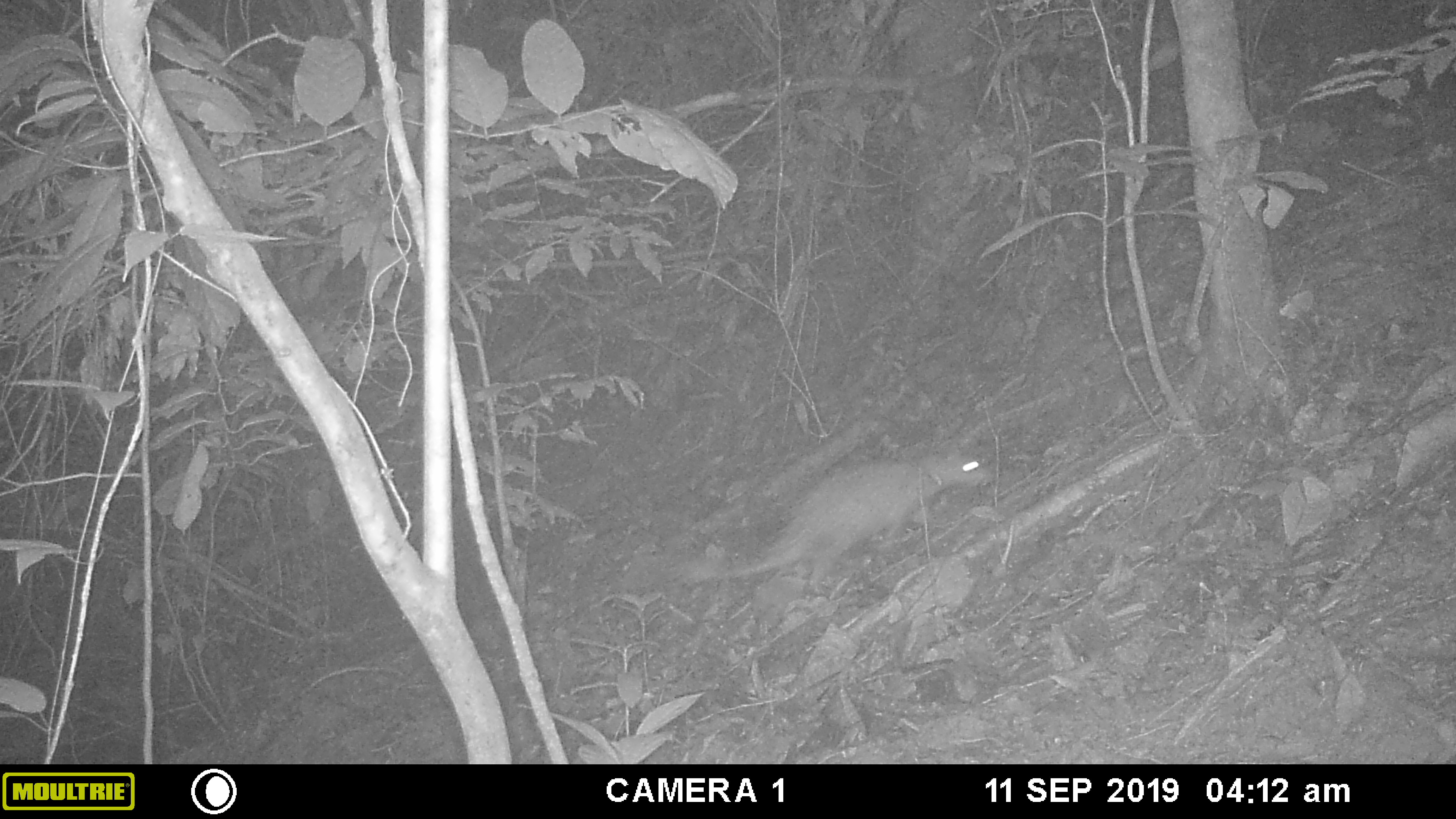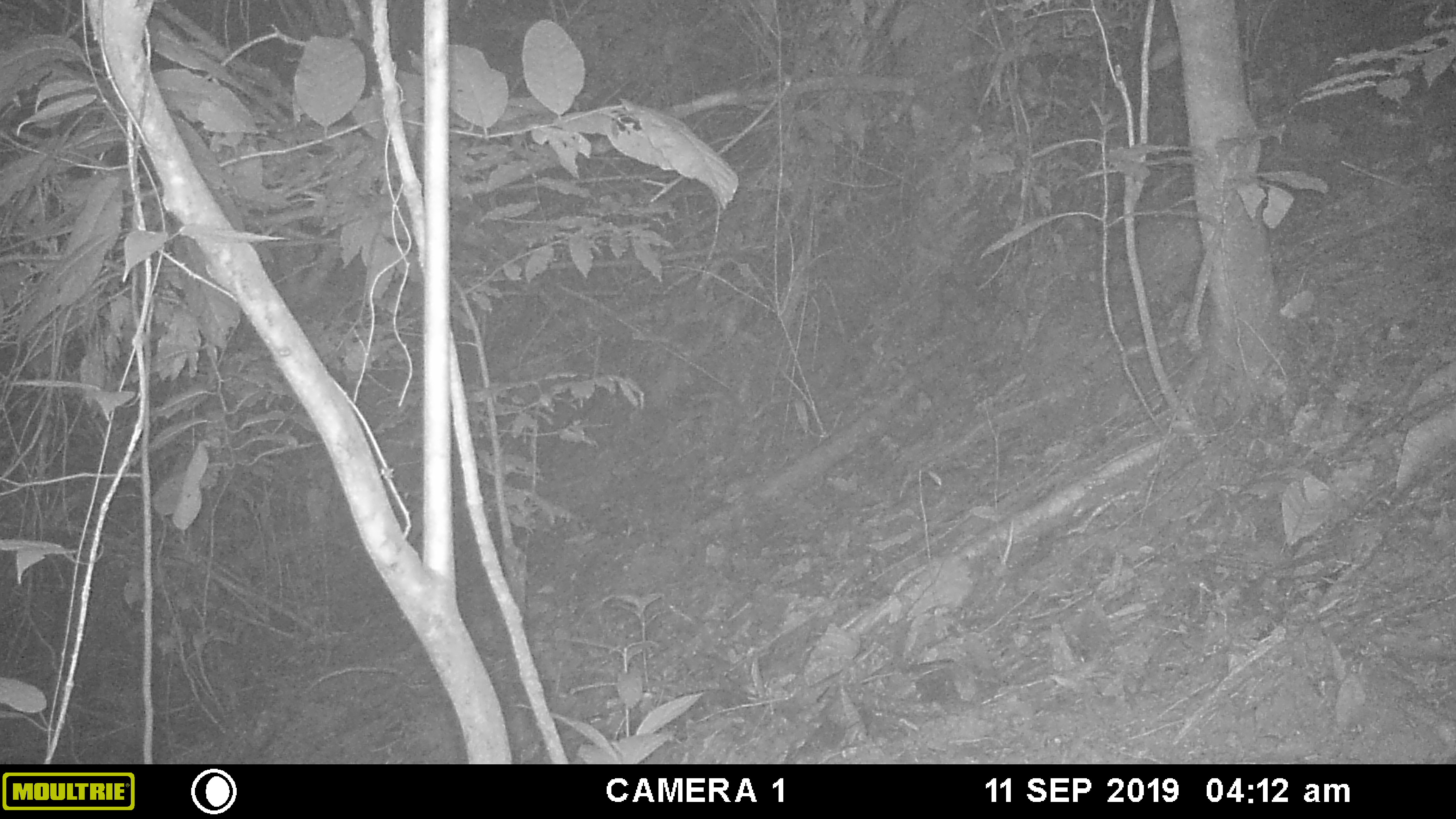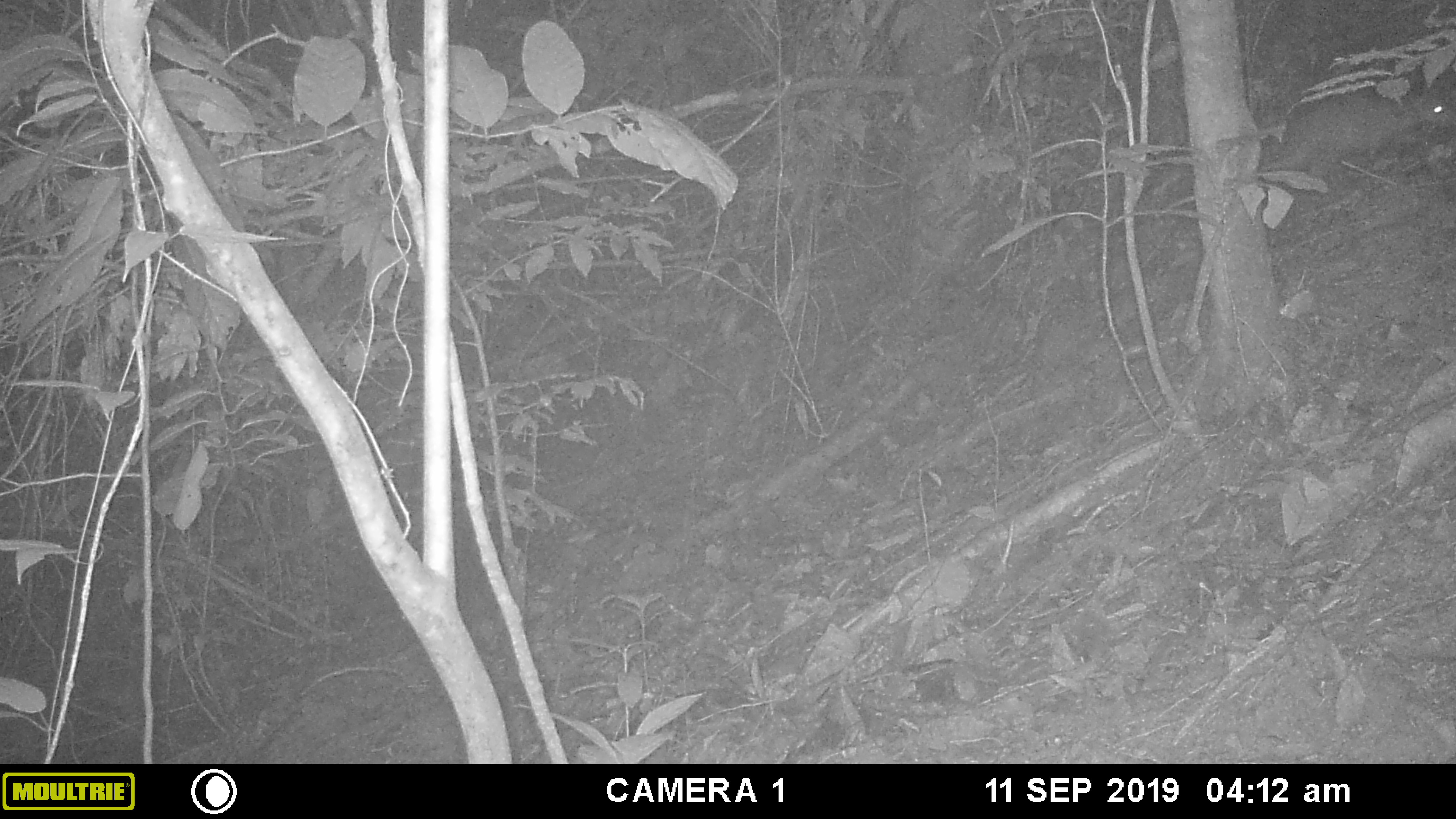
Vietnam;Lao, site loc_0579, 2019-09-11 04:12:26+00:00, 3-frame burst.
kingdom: Animalia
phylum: Chordata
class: Mammalia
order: Rodentia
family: Hystricidae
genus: Atherurus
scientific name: Atherurus macrourus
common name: asiatic brush-tailed porcupine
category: asiatic brush tailed porcupine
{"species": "asiatic brush tailed porcupine (asiatic brush-tailed porcupine) (Atherurus macrourus)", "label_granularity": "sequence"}